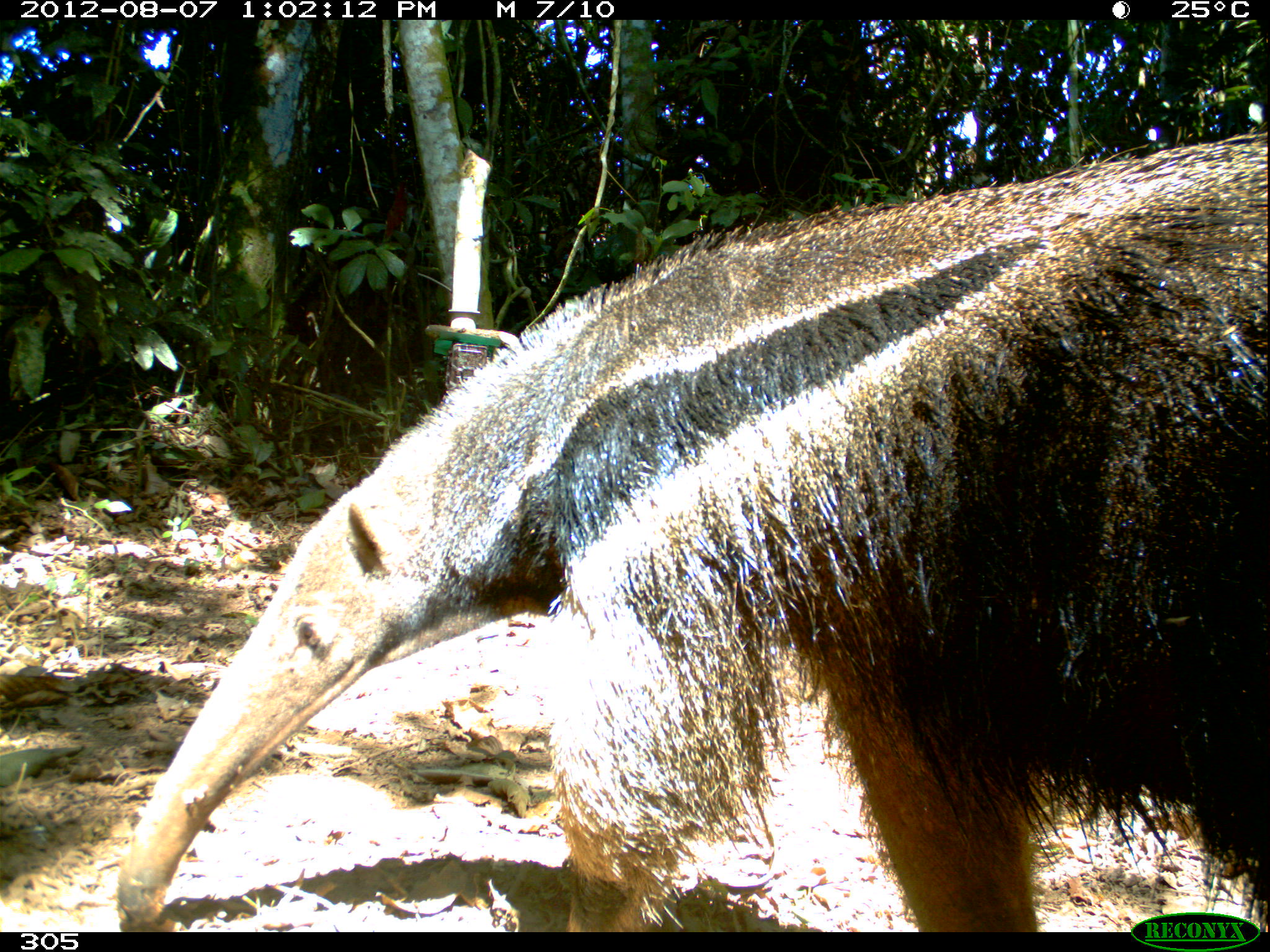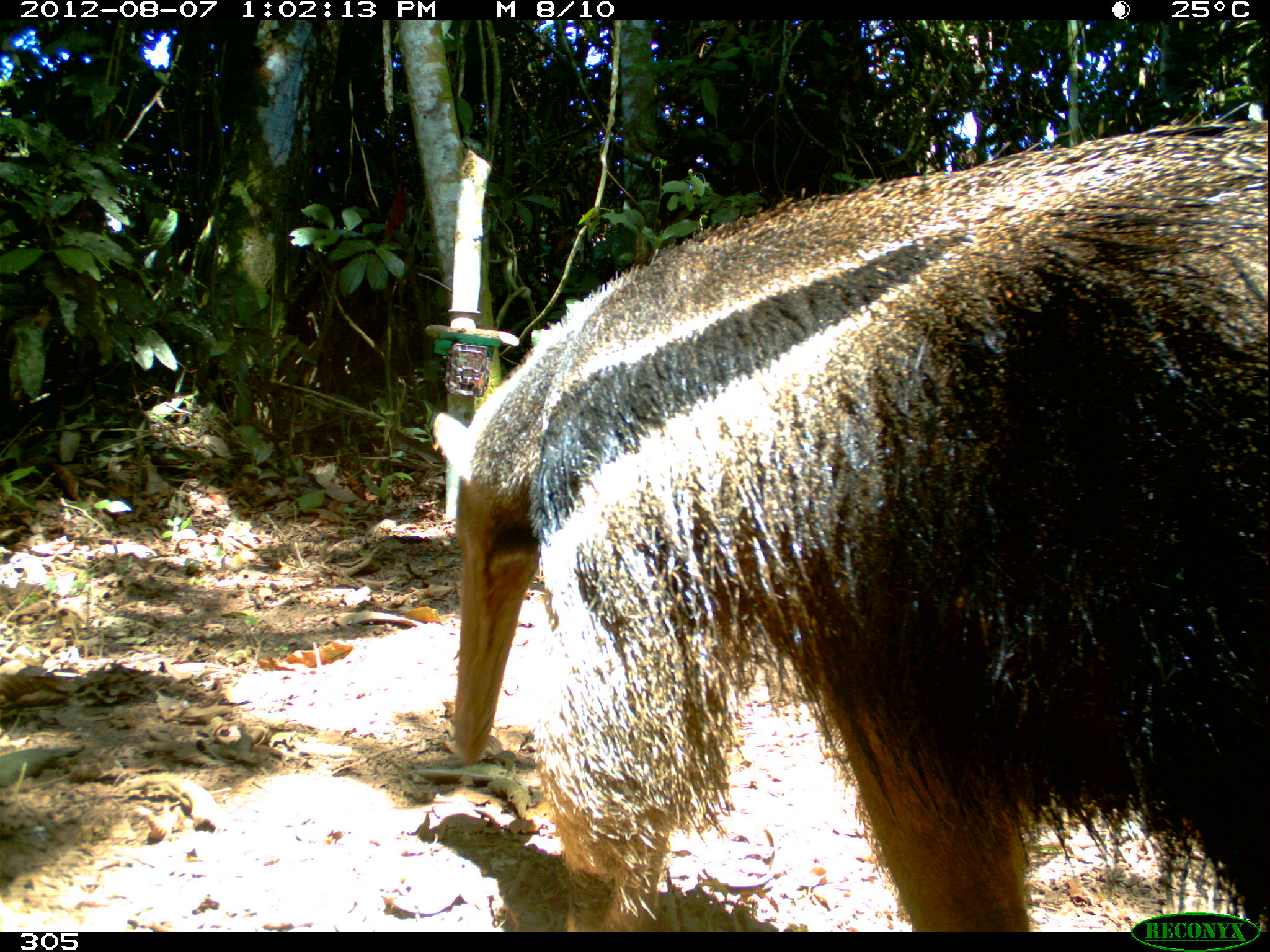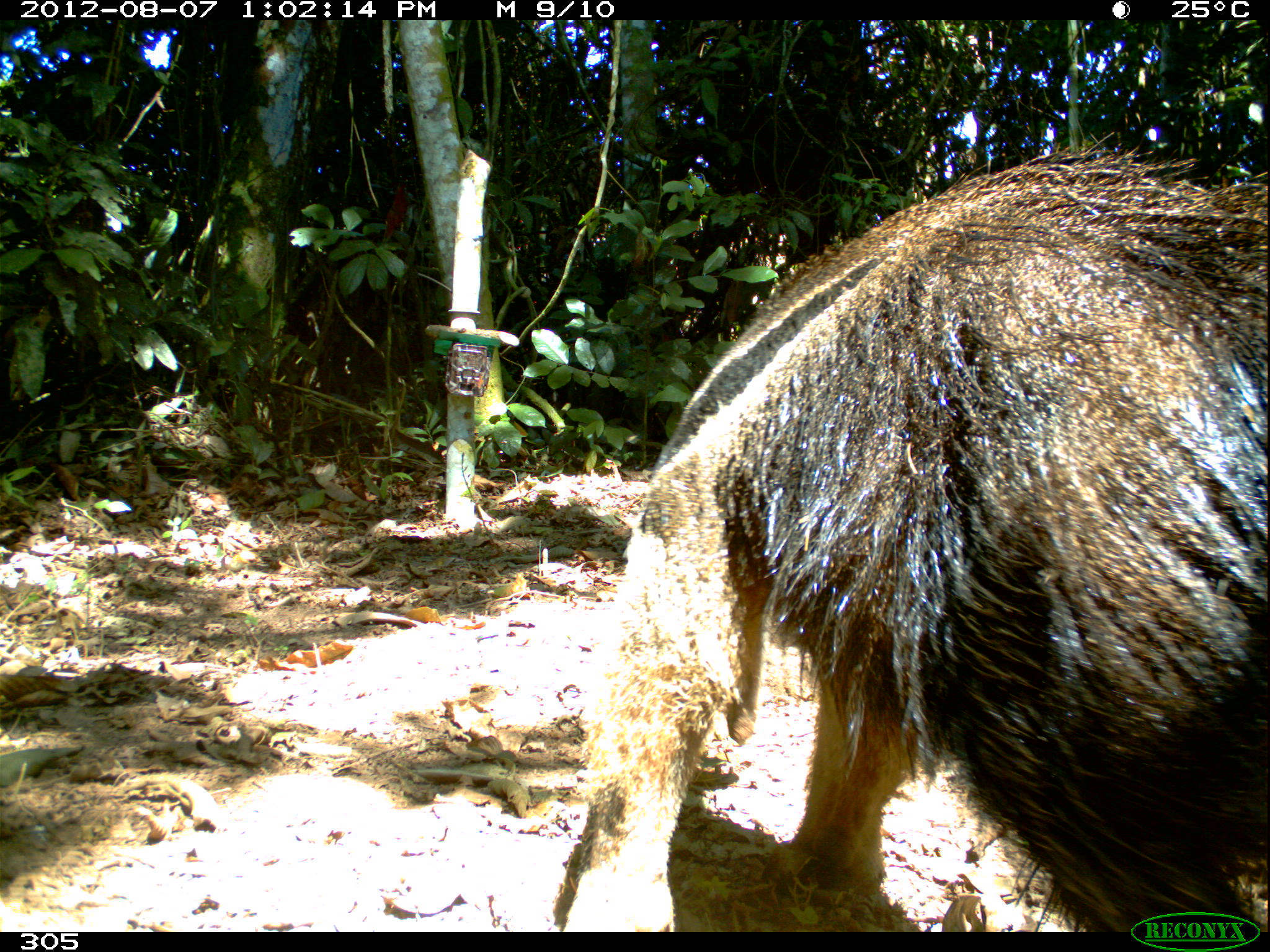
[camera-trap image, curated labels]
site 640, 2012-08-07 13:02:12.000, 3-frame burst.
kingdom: Animalia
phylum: Chordata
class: Mammalia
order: Pilosa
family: Myrmecophagidae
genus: Myrmecophaga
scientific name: Myrmecophaga tridactyla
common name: giant anteater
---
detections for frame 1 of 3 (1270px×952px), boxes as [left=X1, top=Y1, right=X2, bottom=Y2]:
myrmecophaga tridactyla: [left=113, top=119, right=1269, bottom=931]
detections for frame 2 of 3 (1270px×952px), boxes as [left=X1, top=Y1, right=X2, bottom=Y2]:
myrmecophaga tridactyla: [left=428, top=100, right=1270, bottom=931]